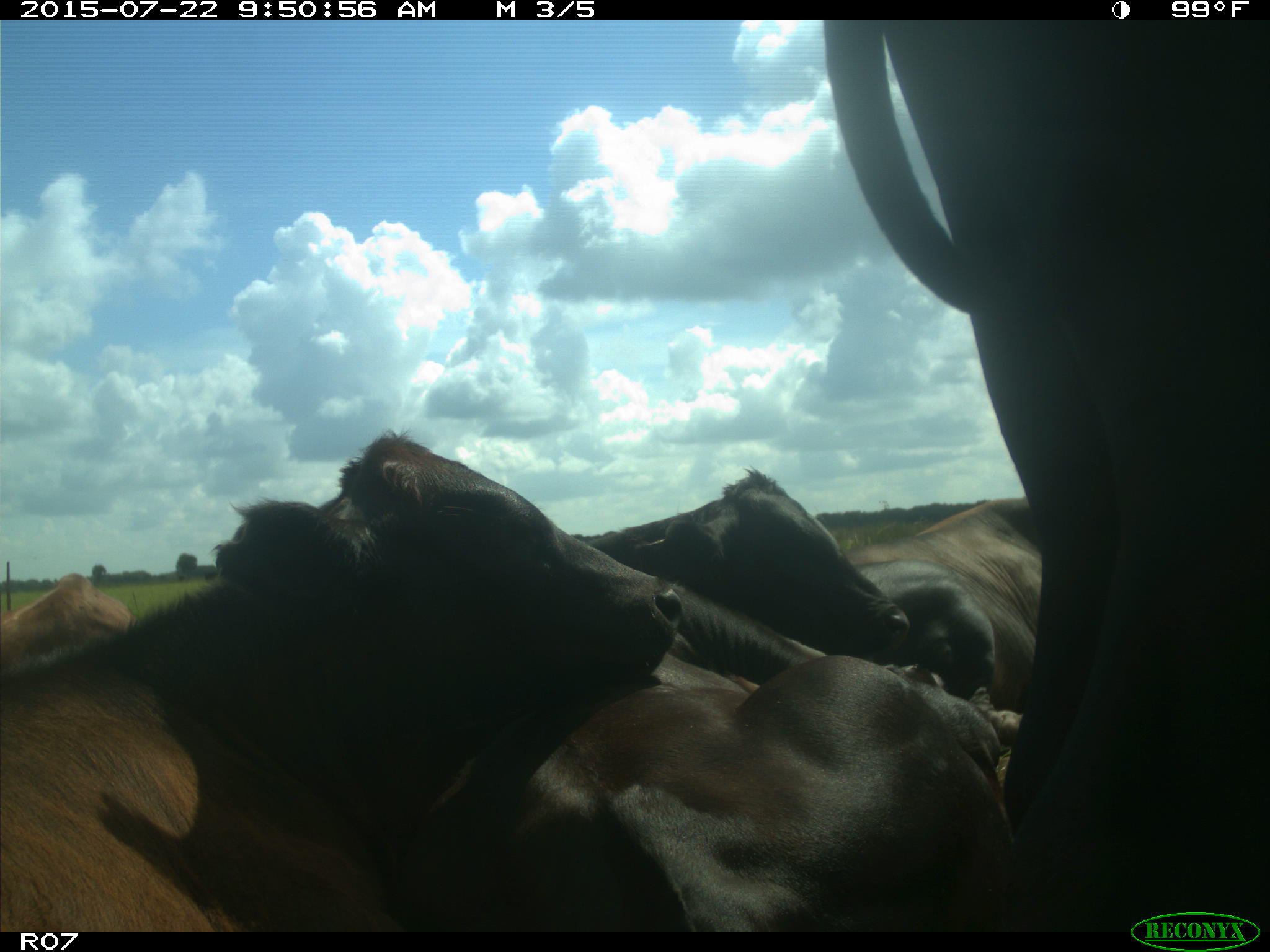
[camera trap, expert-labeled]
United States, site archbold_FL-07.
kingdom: Animalia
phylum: Chordata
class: Mammalia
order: Carnivora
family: Procyonidae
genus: Procyon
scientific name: Procyon lotor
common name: common raccoon